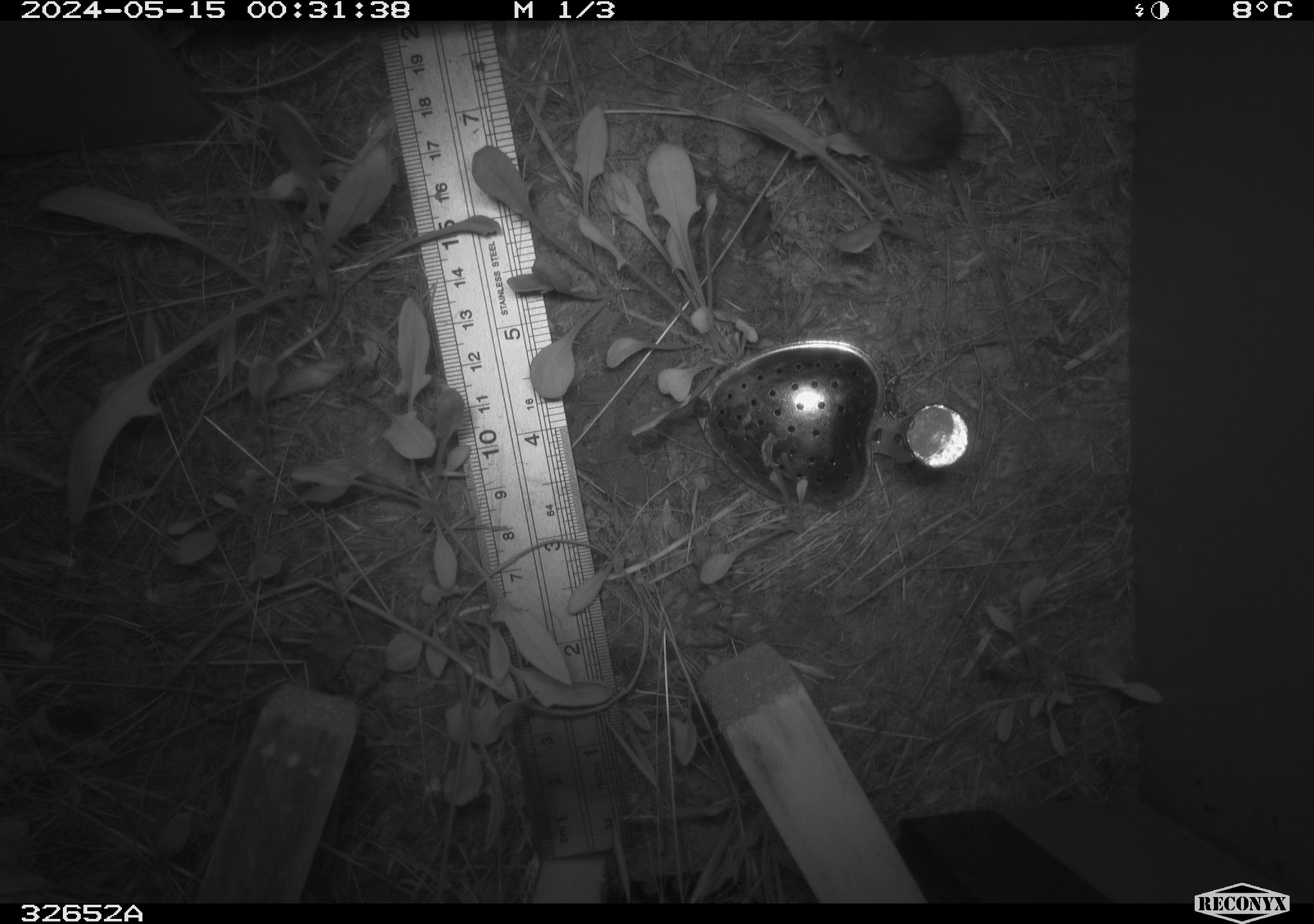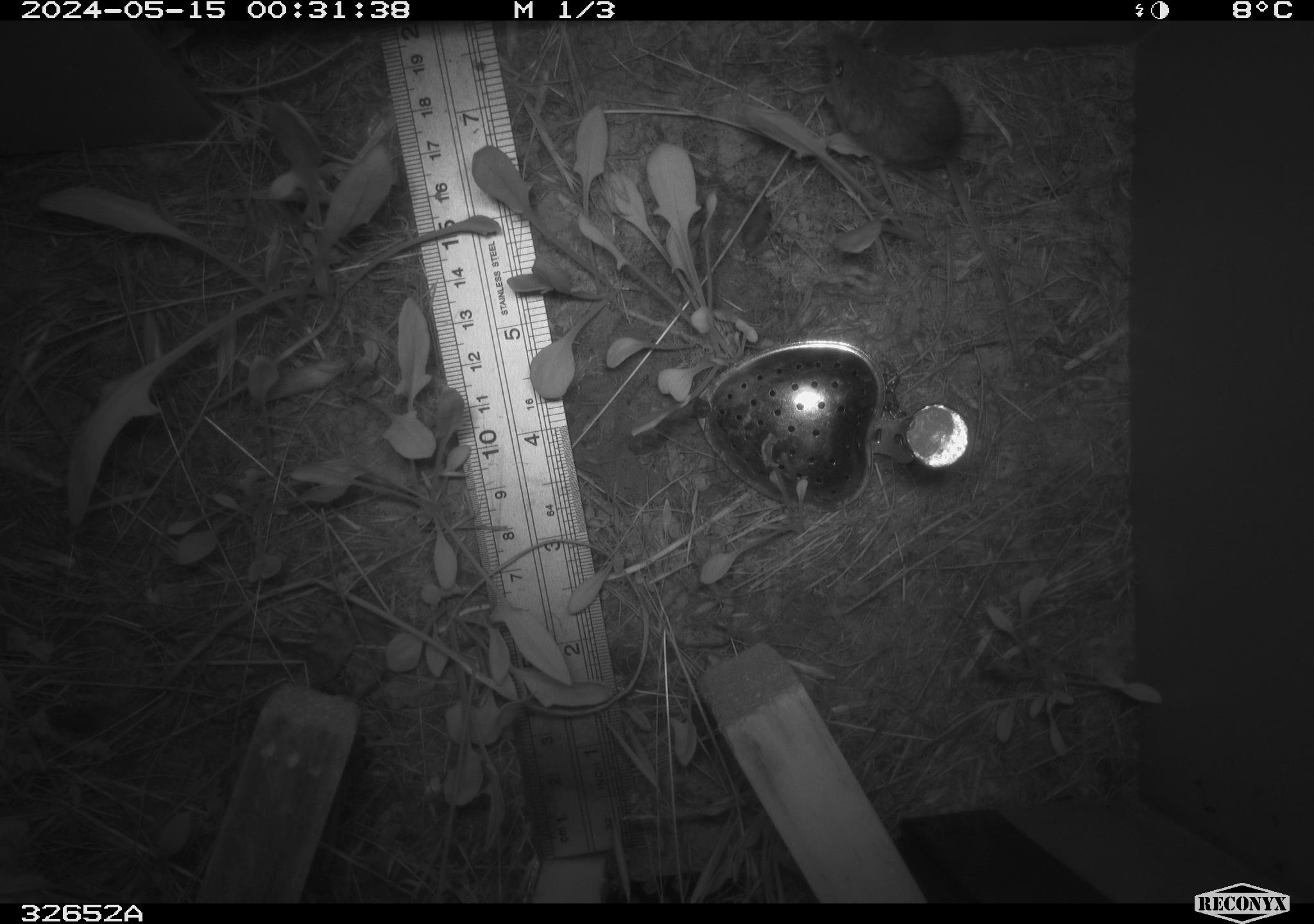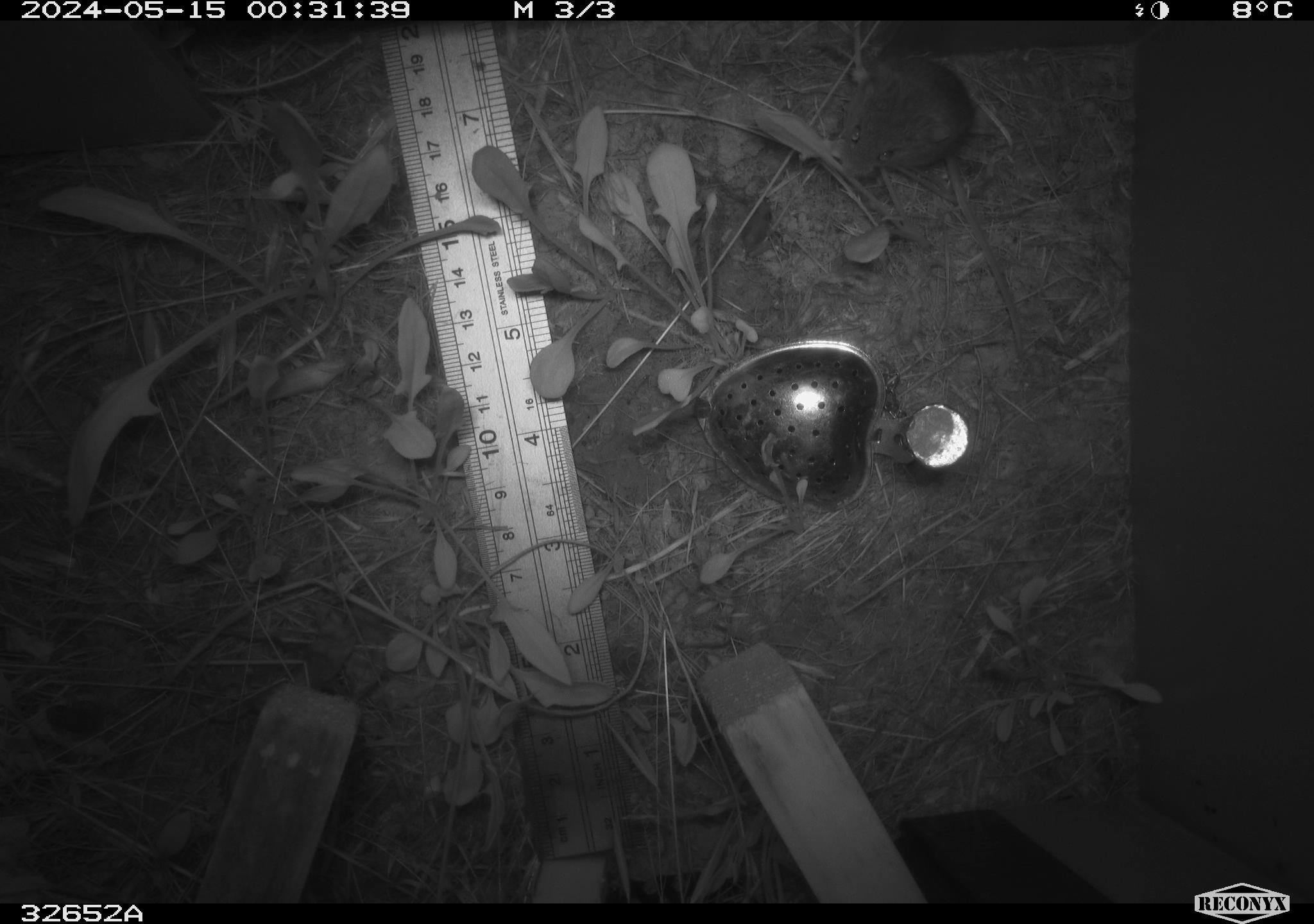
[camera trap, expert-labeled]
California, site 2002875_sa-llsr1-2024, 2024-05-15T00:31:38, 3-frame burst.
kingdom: Animalia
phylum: Chordata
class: Mammalia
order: Rodentia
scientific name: Rodentia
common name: mouse species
Mouse species (Rodentia).